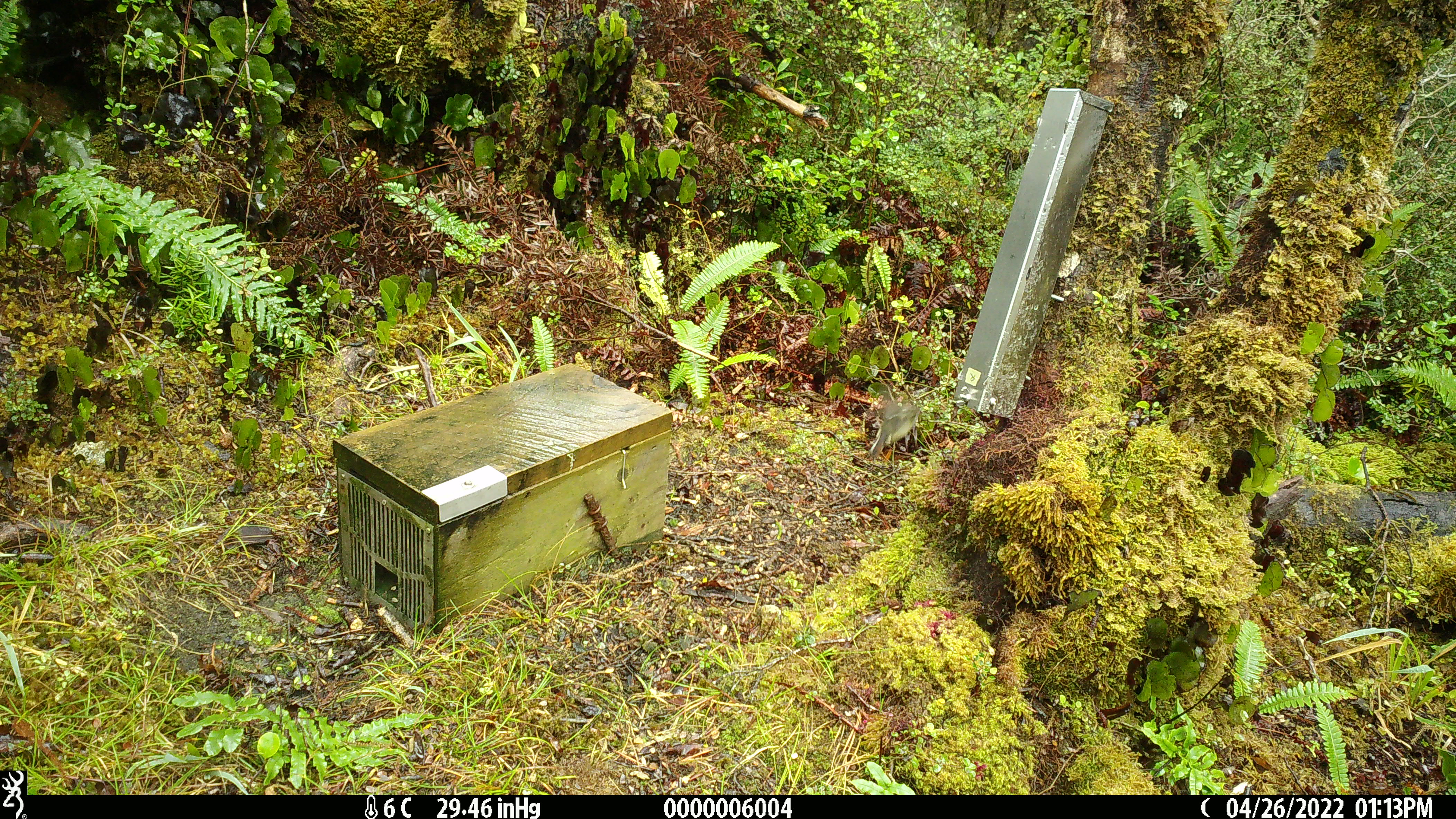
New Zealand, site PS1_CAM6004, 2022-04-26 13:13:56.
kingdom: Animalia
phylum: Chordata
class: Aves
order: Passeriformes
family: Petroicidae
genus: Petroica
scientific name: Petroica macrocephala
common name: tomtit